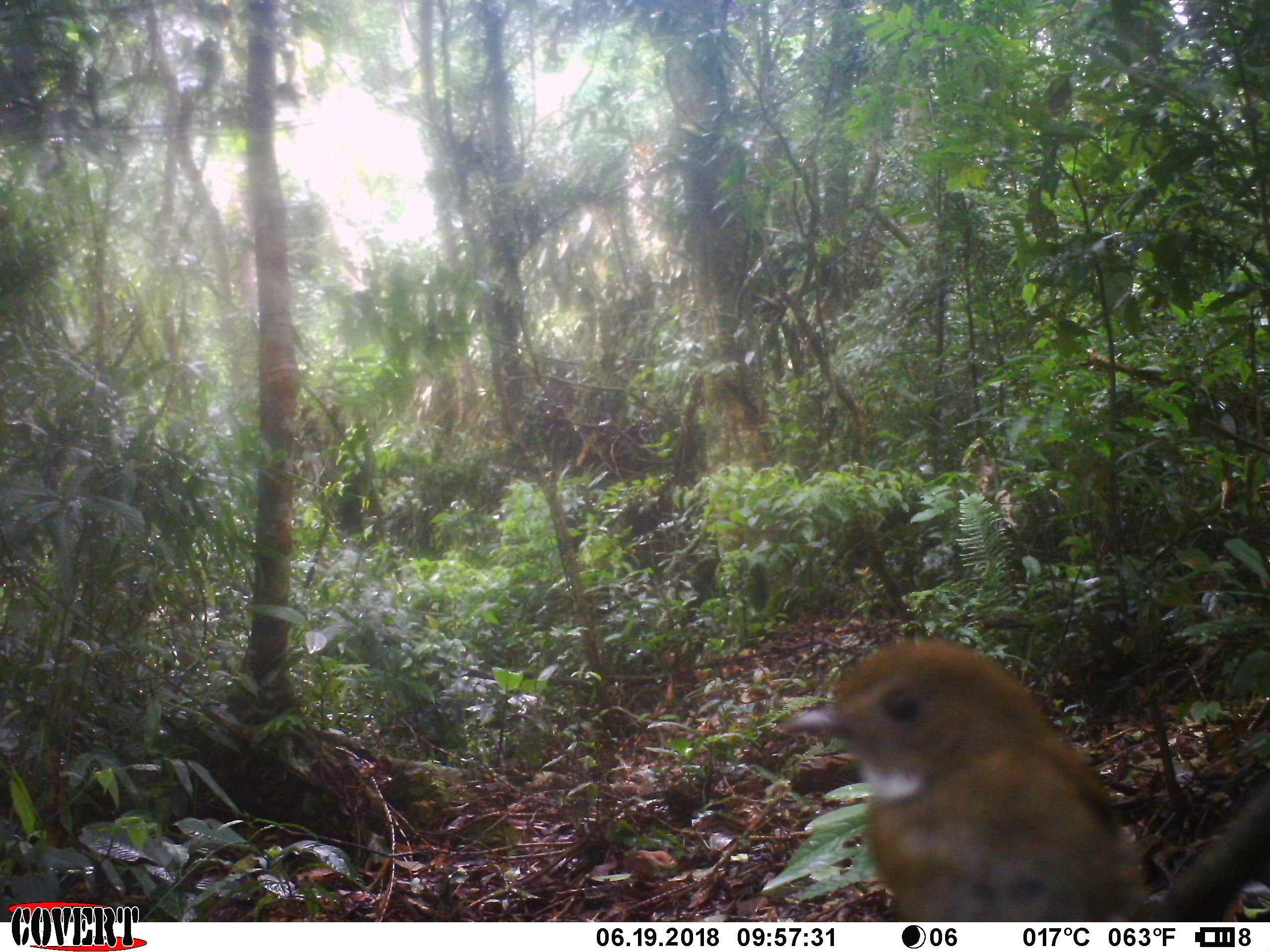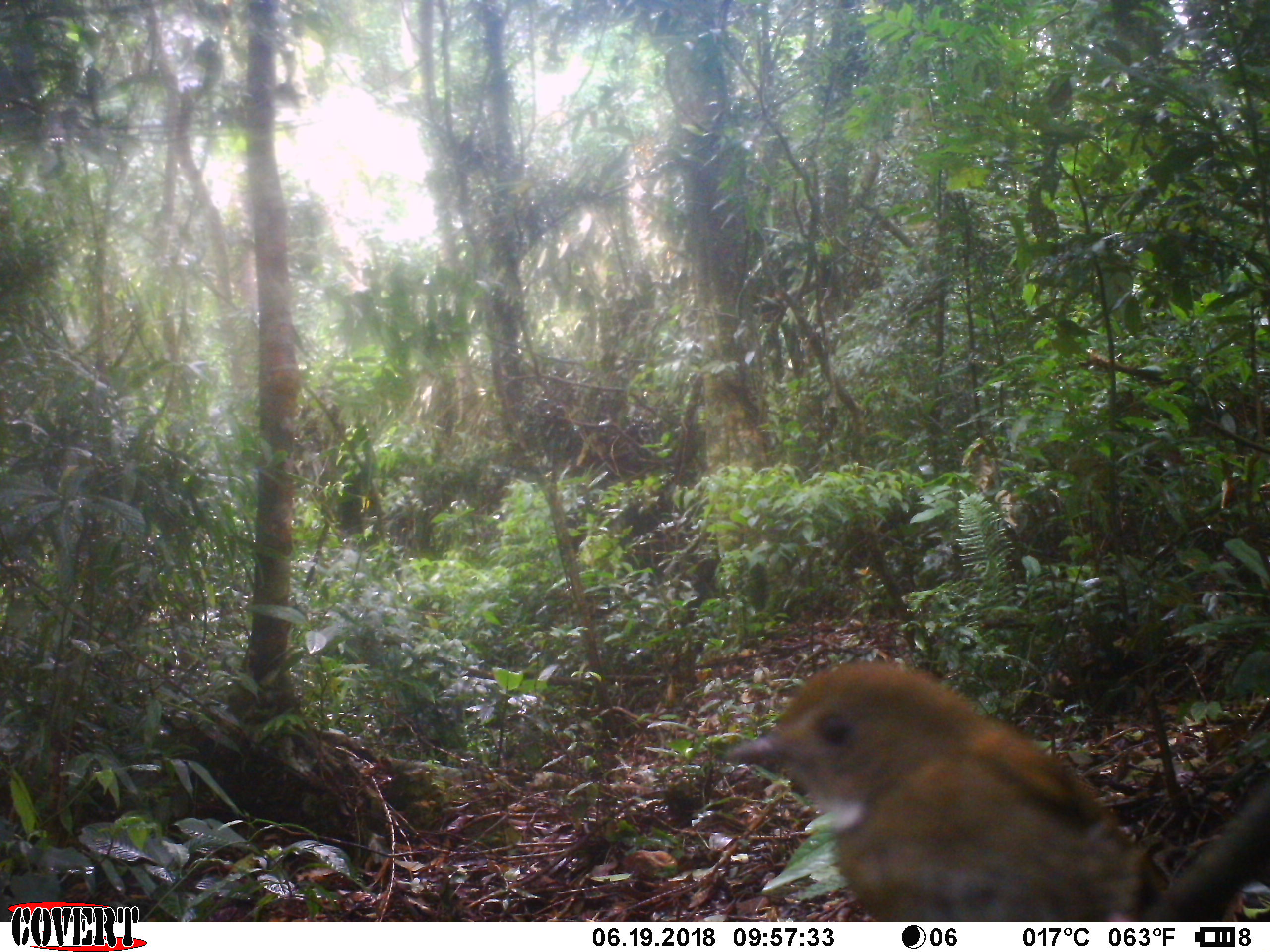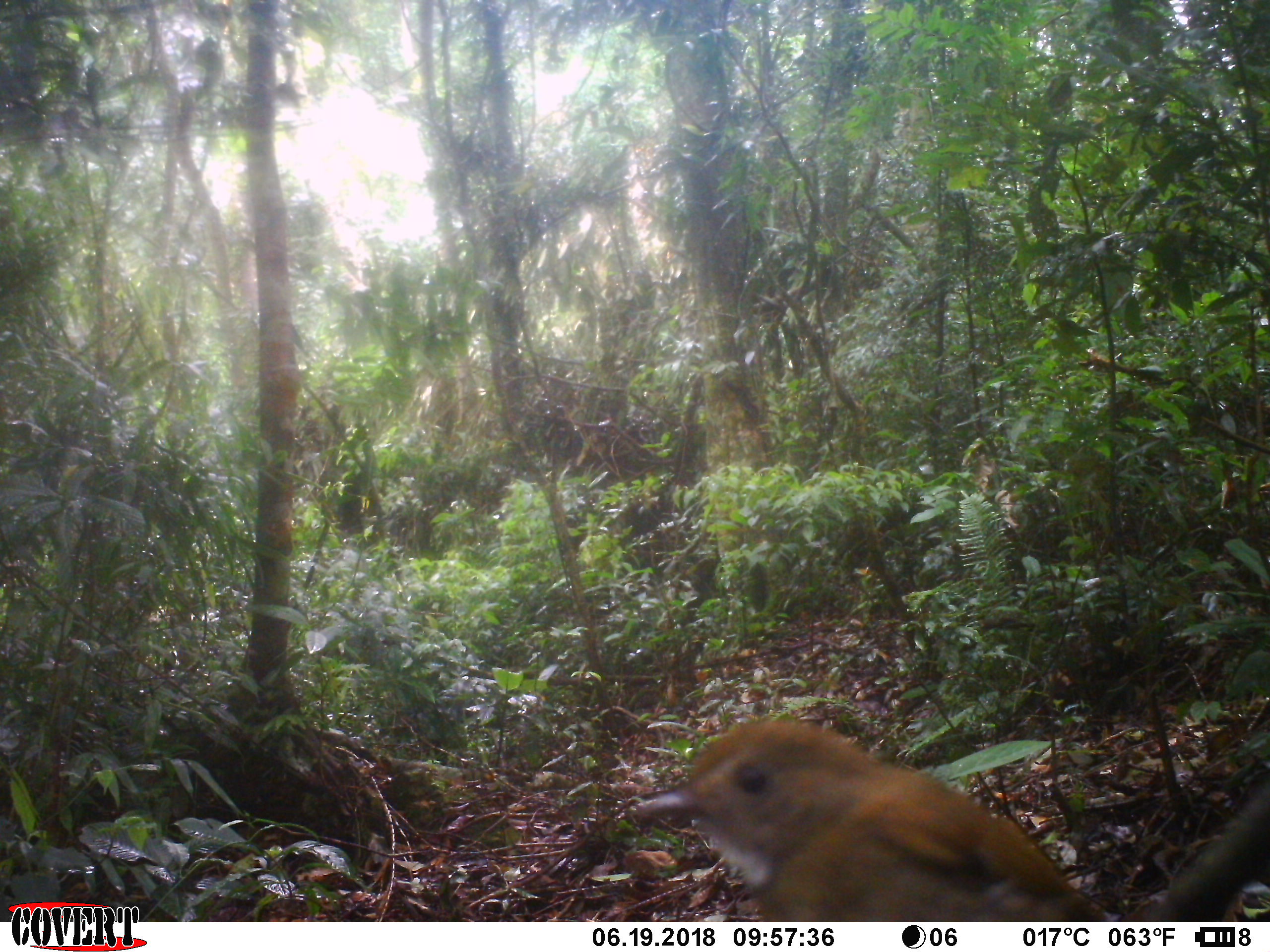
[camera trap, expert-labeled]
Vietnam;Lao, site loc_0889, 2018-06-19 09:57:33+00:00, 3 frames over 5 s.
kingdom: Animalia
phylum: Chordata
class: Aves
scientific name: Aves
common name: bird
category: unidentified bird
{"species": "unidentified bird (bird) (Aves)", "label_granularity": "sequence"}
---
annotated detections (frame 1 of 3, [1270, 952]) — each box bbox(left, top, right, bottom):
unidentified bird: bbox(782, 637, 1150, 922)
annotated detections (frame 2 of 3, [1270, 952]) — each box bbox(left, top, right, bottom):
unidentified bird: bbox(723, 658, 1160, 922)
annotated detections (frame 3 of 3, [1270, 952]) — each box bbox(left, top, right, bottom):
unidentified bird: bbox(636, 718, 1112, 922)